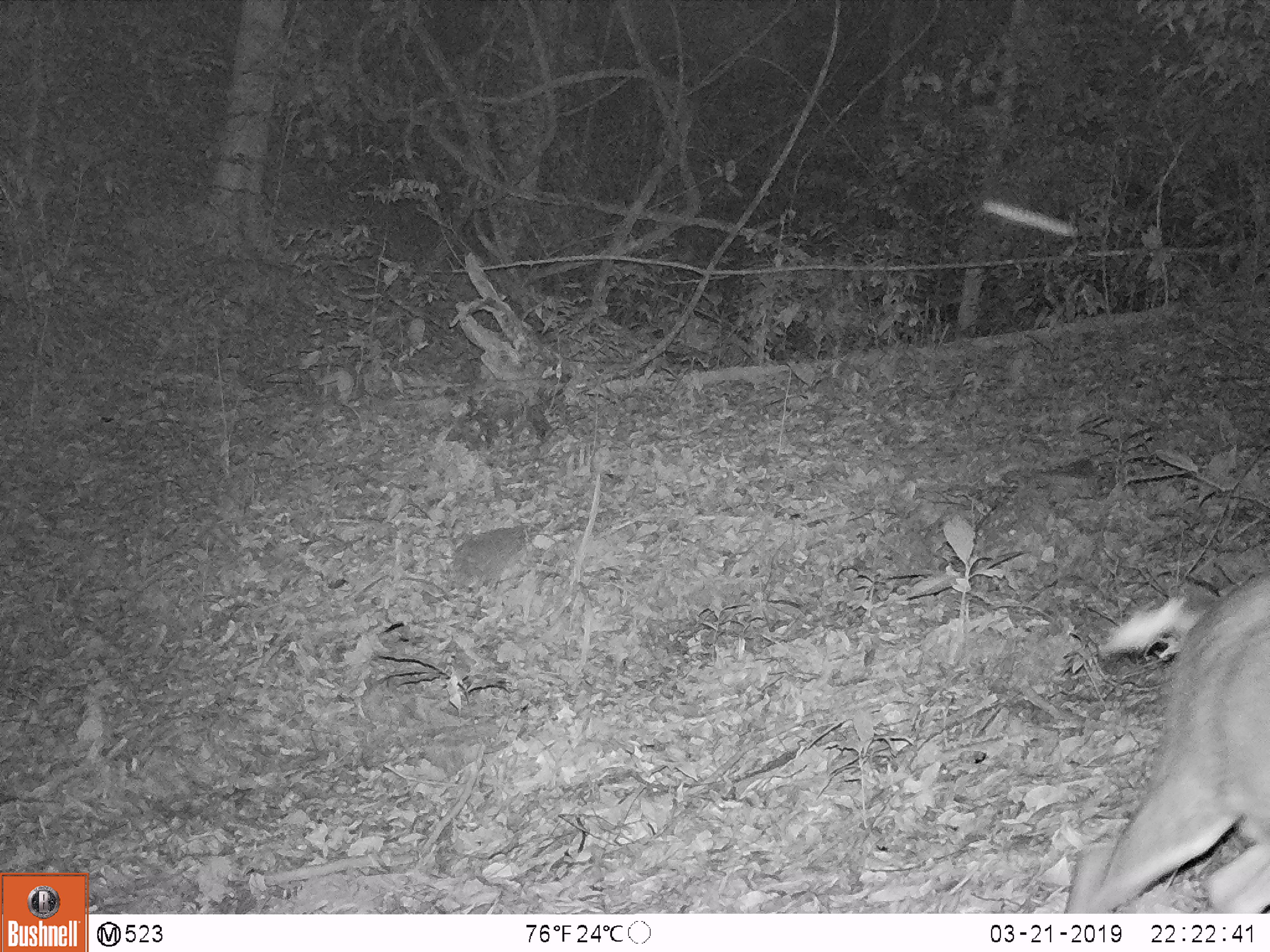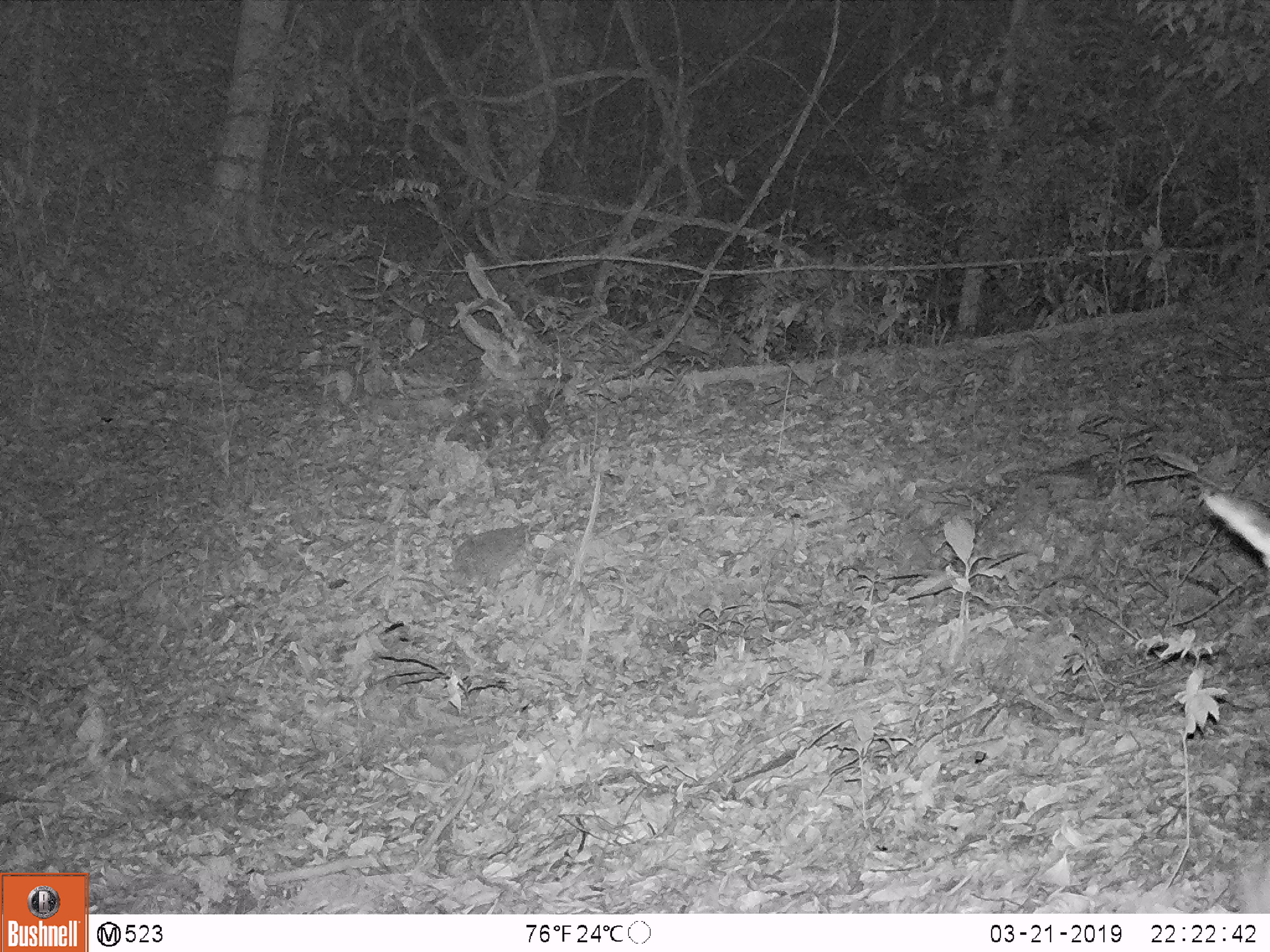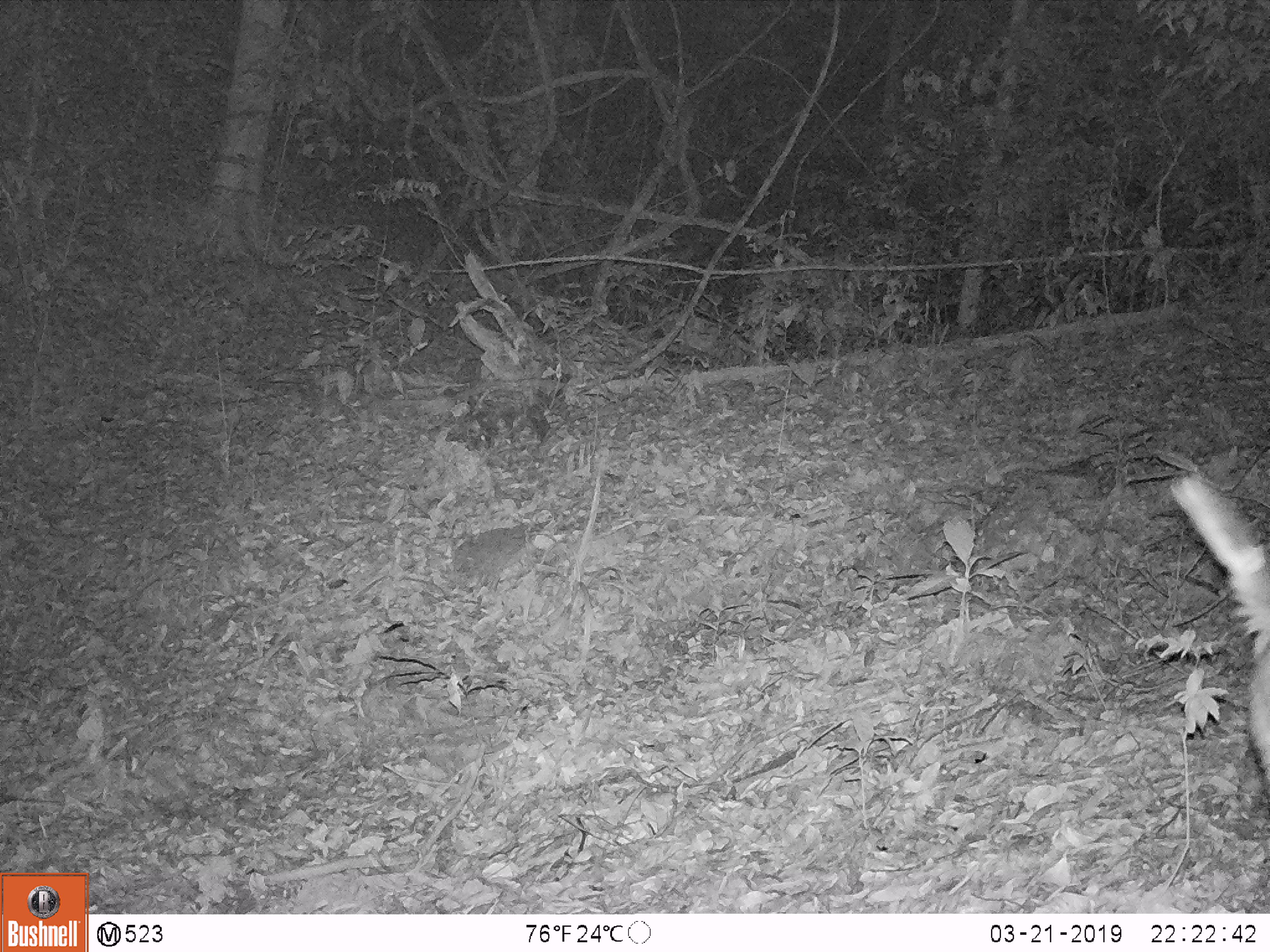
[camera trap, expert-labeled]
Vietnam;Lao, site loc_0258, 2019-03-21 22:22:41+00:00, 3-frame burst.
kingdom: Animalia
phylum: Chordata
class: Mammalia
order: Artiodactyla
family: Cervidae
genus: Muntiacus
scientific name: Muntiacus rooseveltorum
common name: roosevelt's muntjac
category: roosevelts muntjac group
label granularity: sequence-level